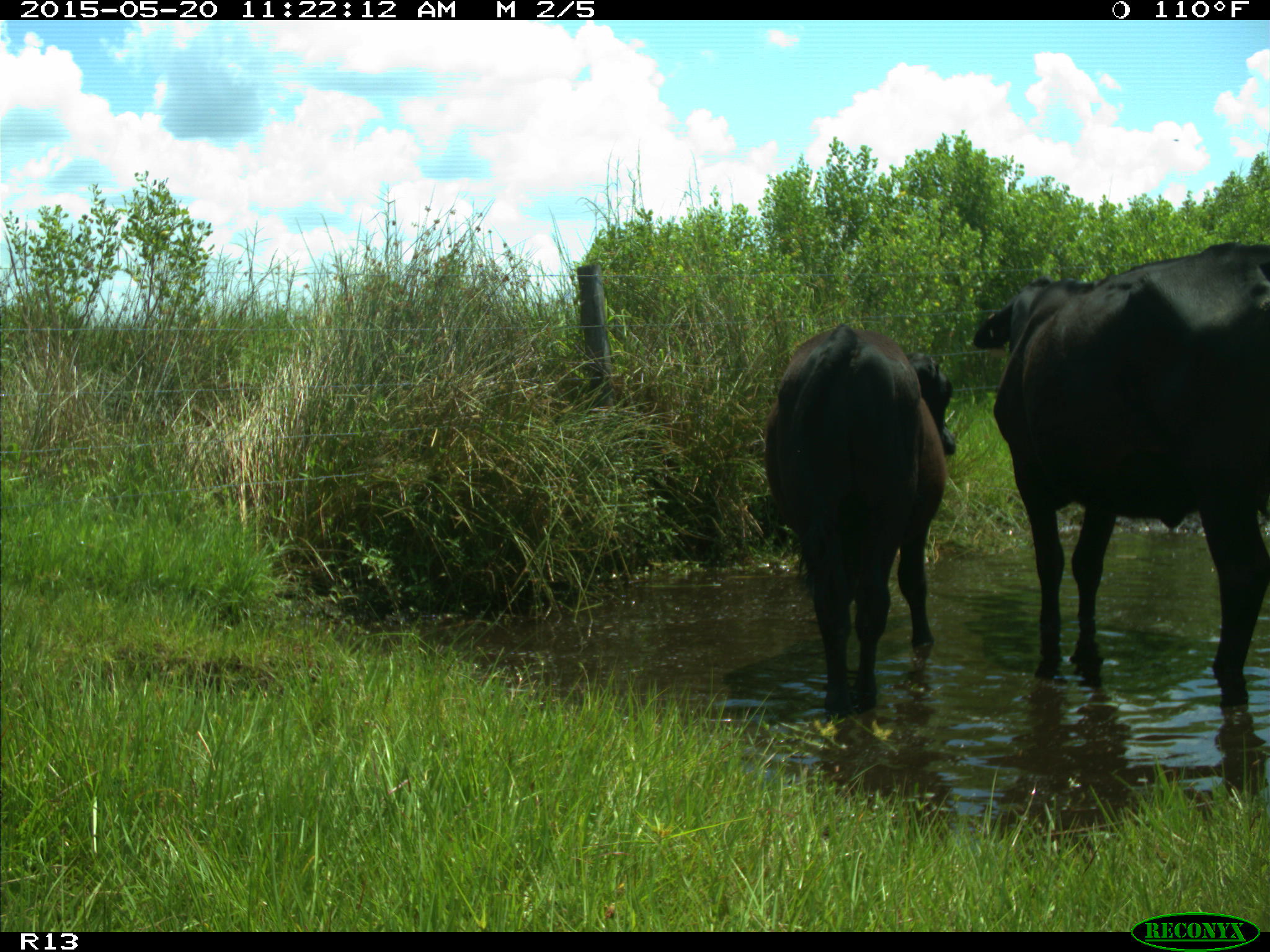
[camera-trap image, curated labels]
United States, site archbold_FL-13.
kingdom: Animalia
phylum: Chordata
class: Mammalia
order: Artiodactyla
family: Bovidae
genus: Bos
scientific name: Bos taurus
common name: domestic cow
Bos taurus (domestic cow).